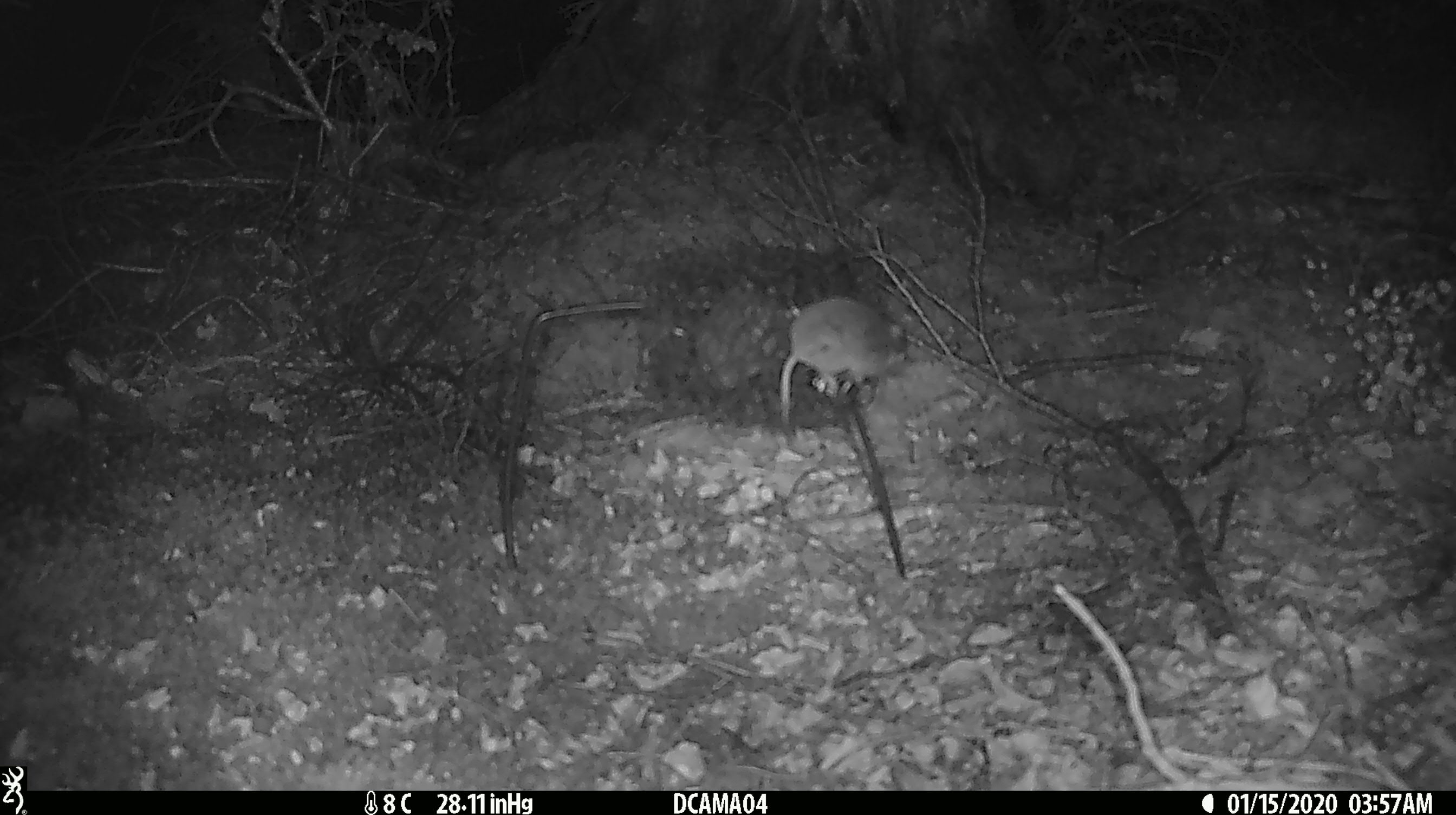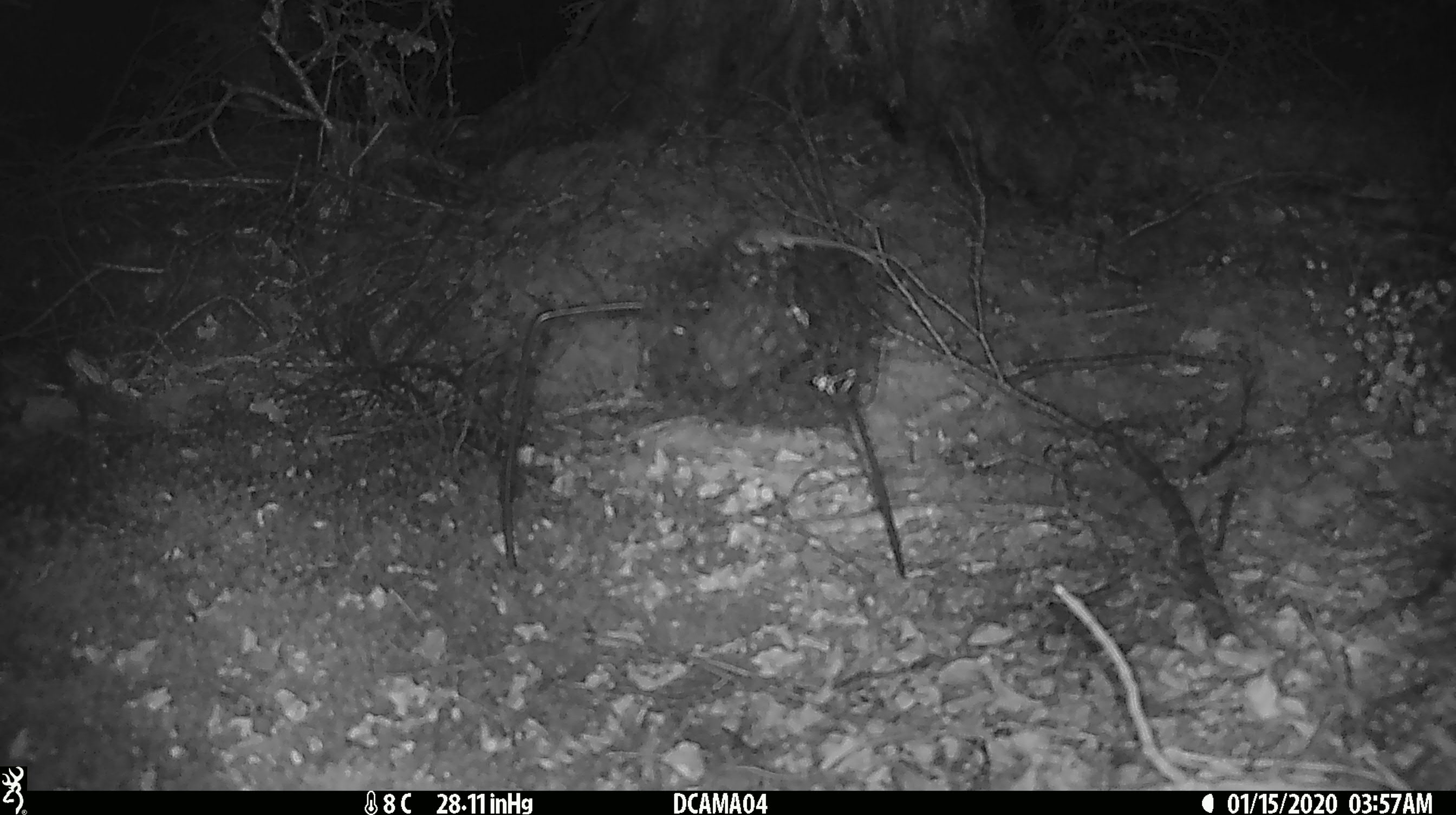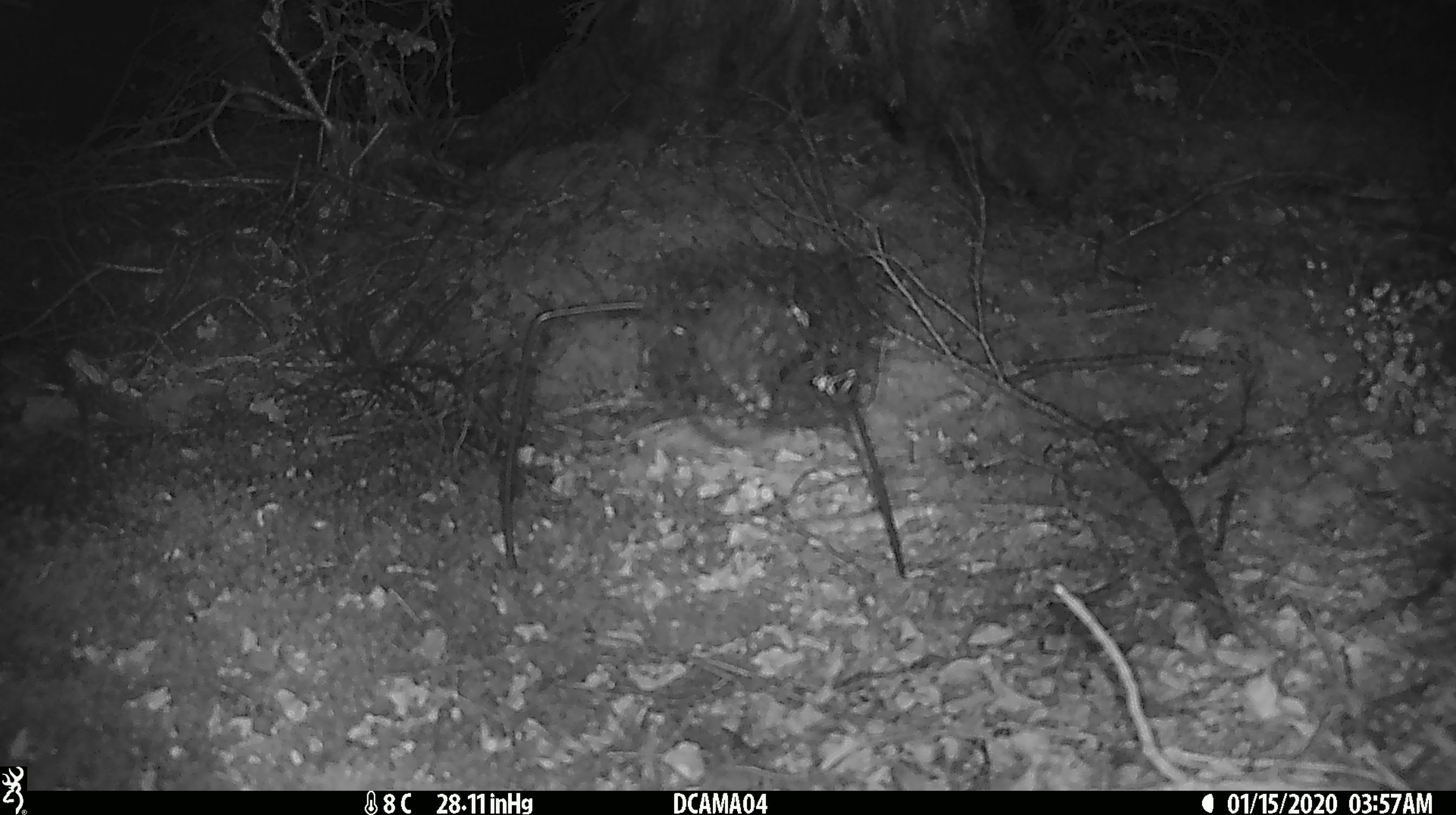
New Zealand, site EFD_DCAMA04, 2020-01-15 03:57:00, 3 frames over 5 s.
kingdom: Animalia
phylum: Chordata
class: Mammalia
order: Rodentia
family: Muridae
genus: Mus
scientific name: Mus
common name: mouse